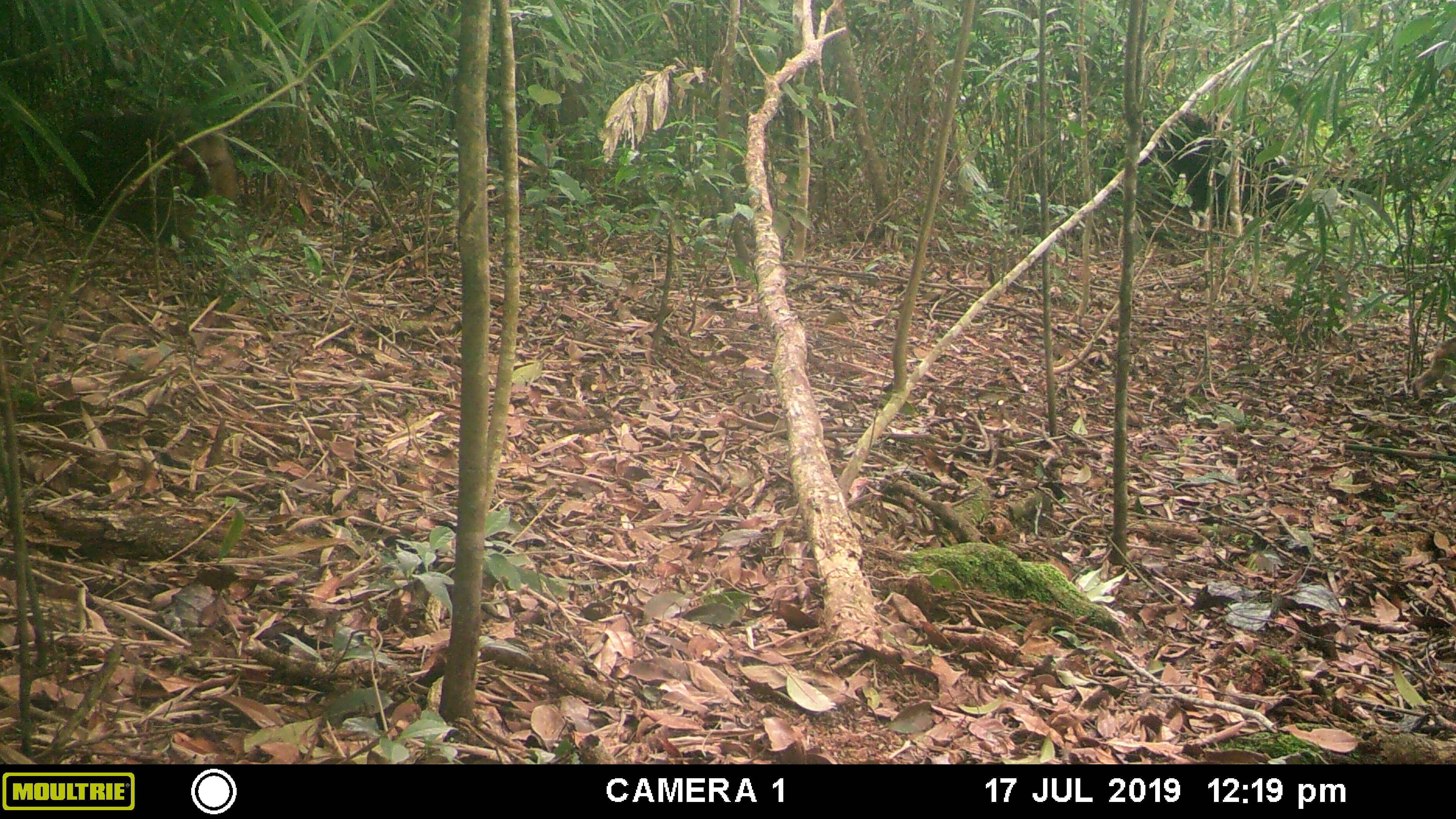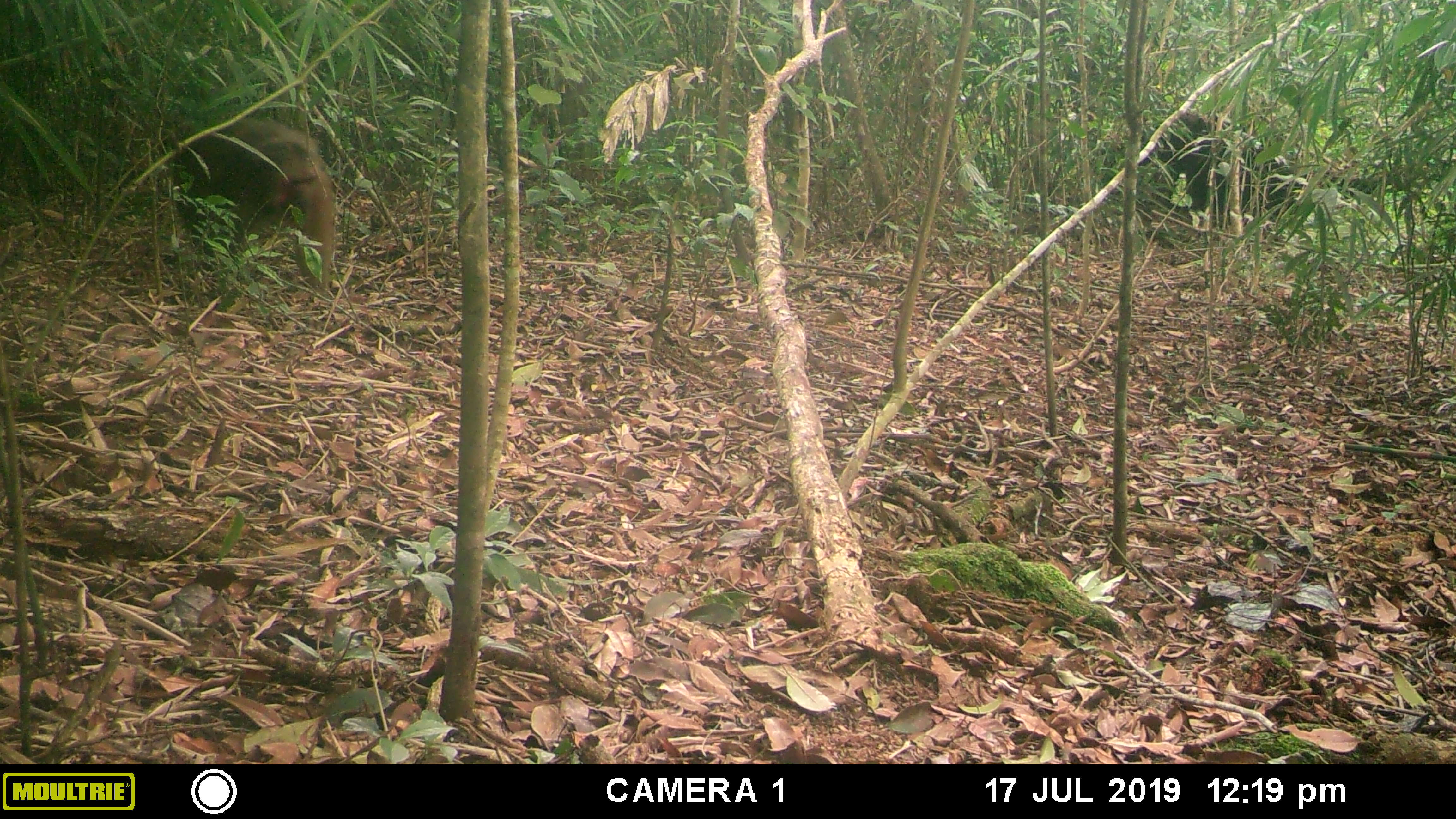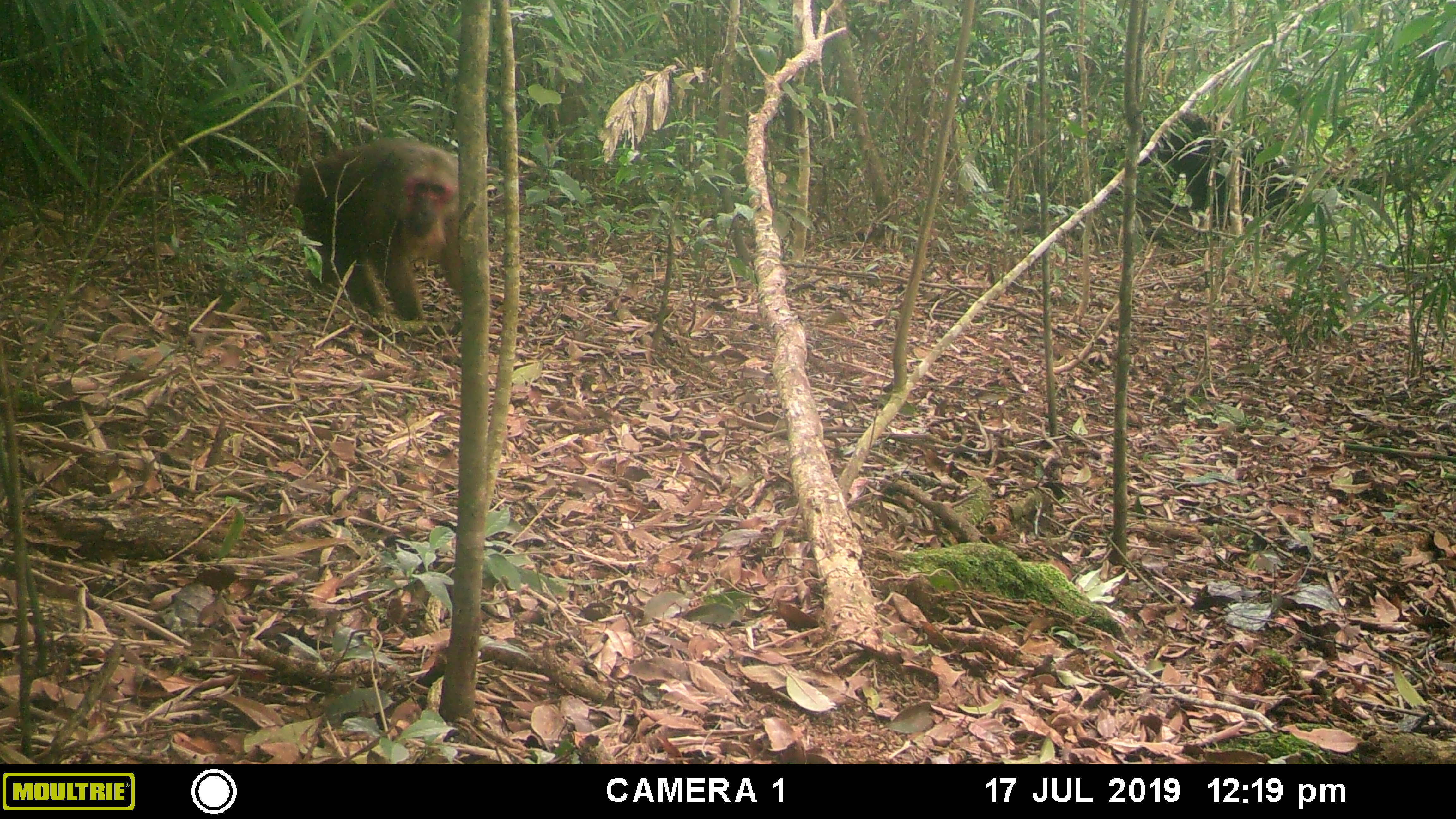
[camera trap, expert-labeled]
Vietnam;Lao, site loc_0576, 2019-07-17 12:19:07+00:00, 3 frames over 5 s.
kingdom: Animalia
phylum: Chordata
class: Mammalia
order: Primates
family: Cercopithecidae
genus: Macaca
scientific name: Macaca arctoides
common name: stump-tailed macaque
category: stump tailed macaque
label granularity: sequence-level